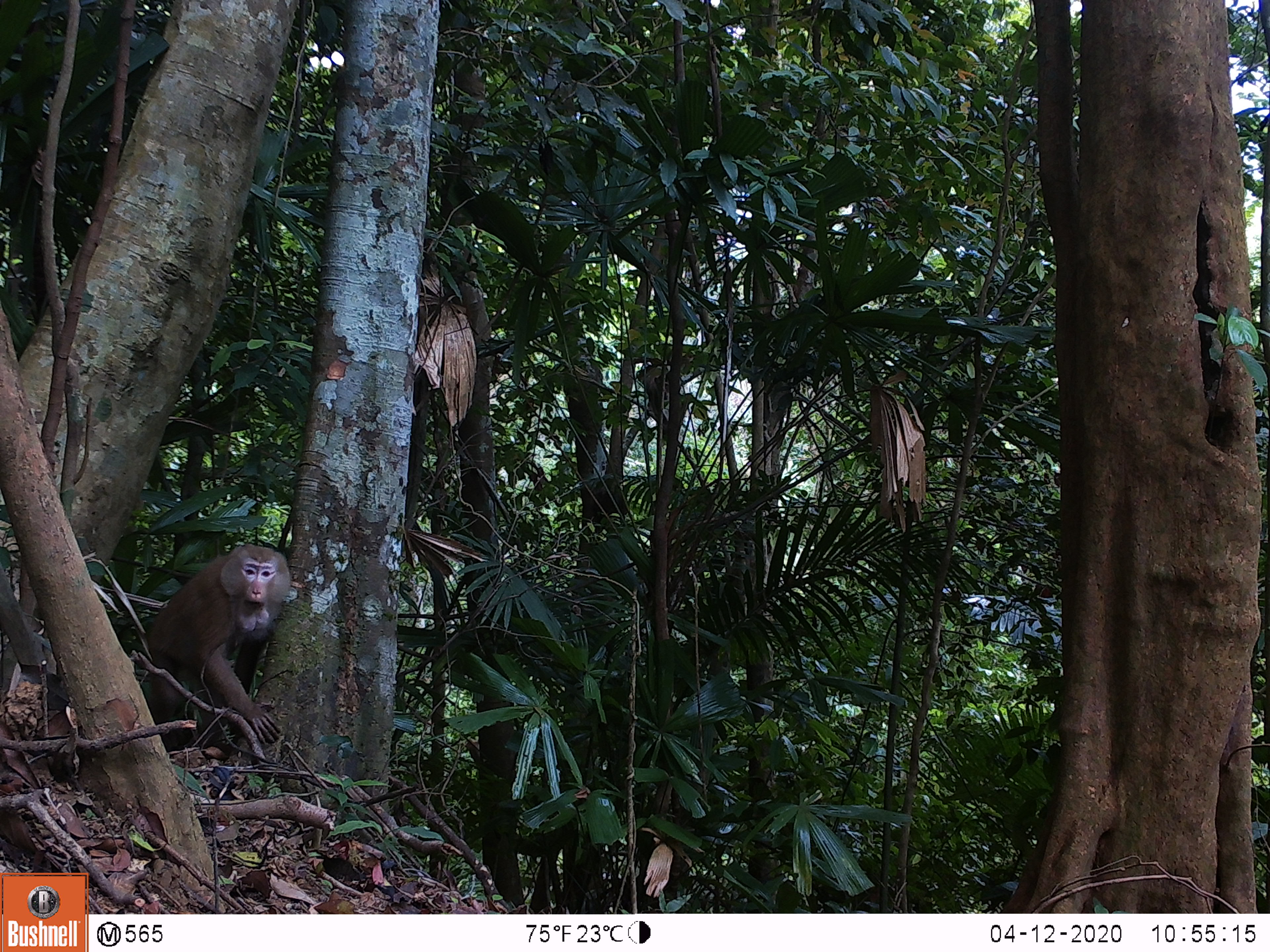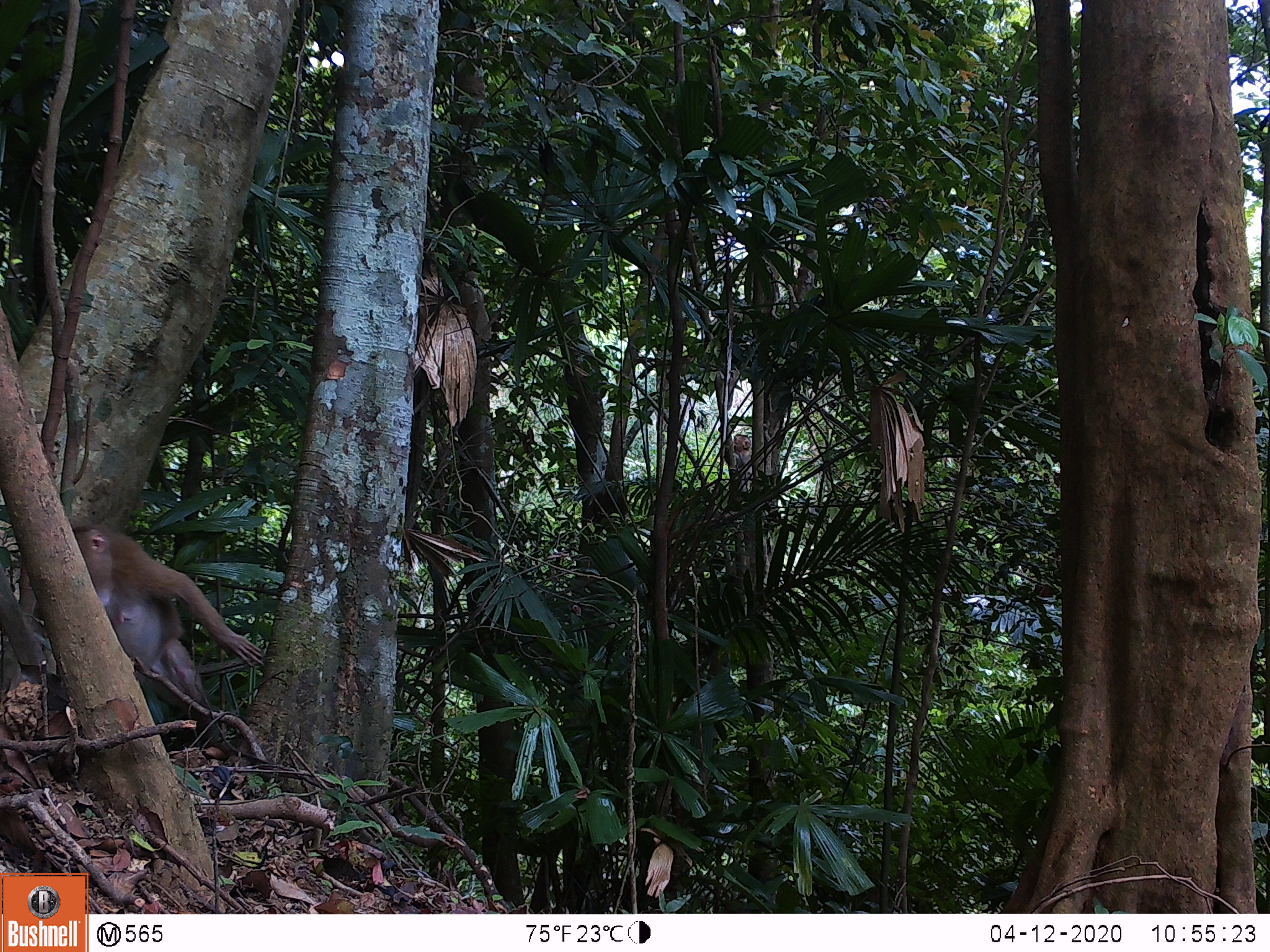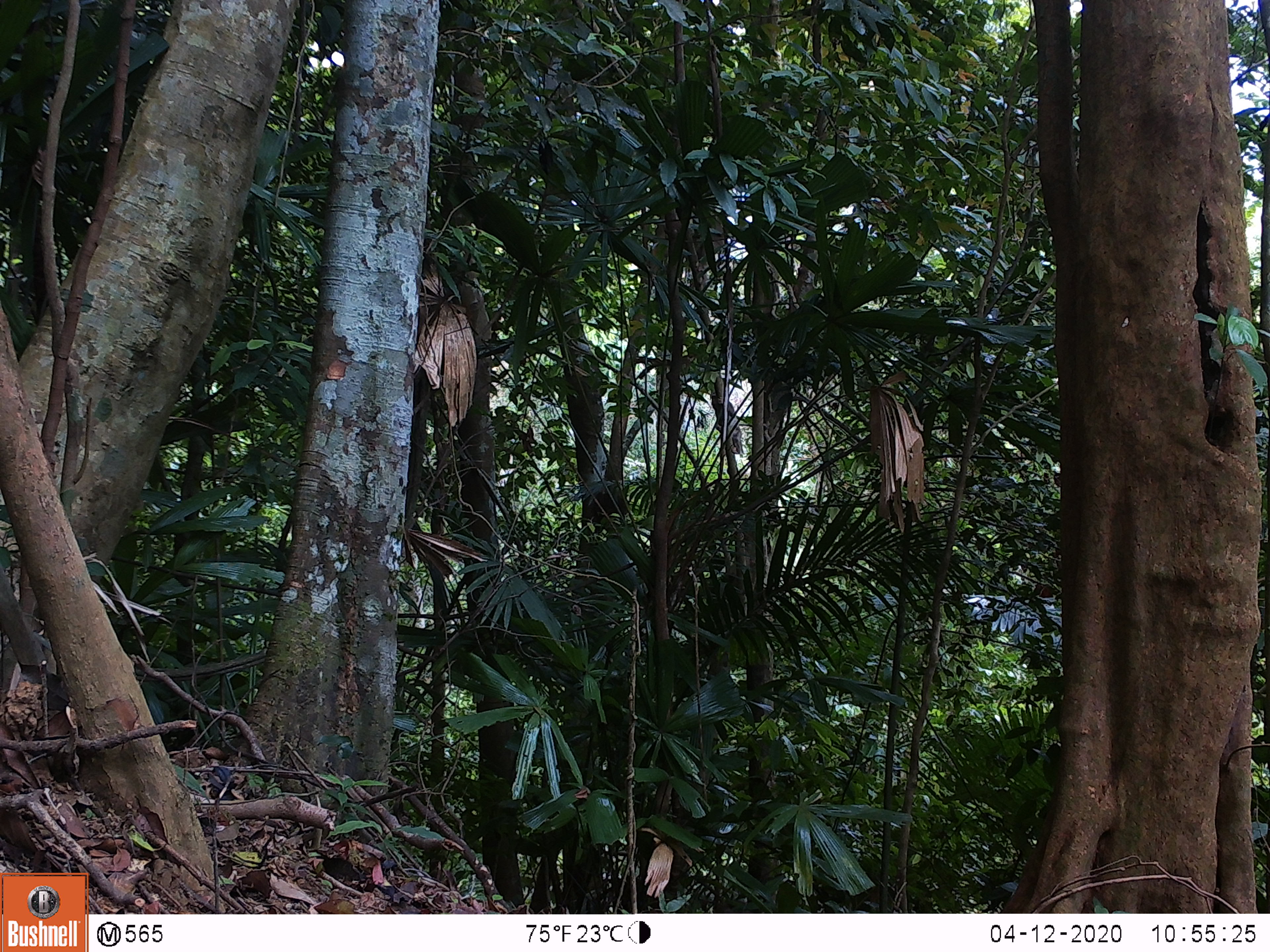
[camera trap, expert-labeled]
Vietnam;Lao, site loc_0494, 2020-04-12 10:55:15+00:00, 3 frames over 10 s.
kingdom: Animalia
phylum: Chordata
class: Mammalia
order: Primates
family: Cercopithecidae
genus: Macaca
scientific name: Macaca nemestrina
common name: pig-tailed macaque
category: pig tailed macaque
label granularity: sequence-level